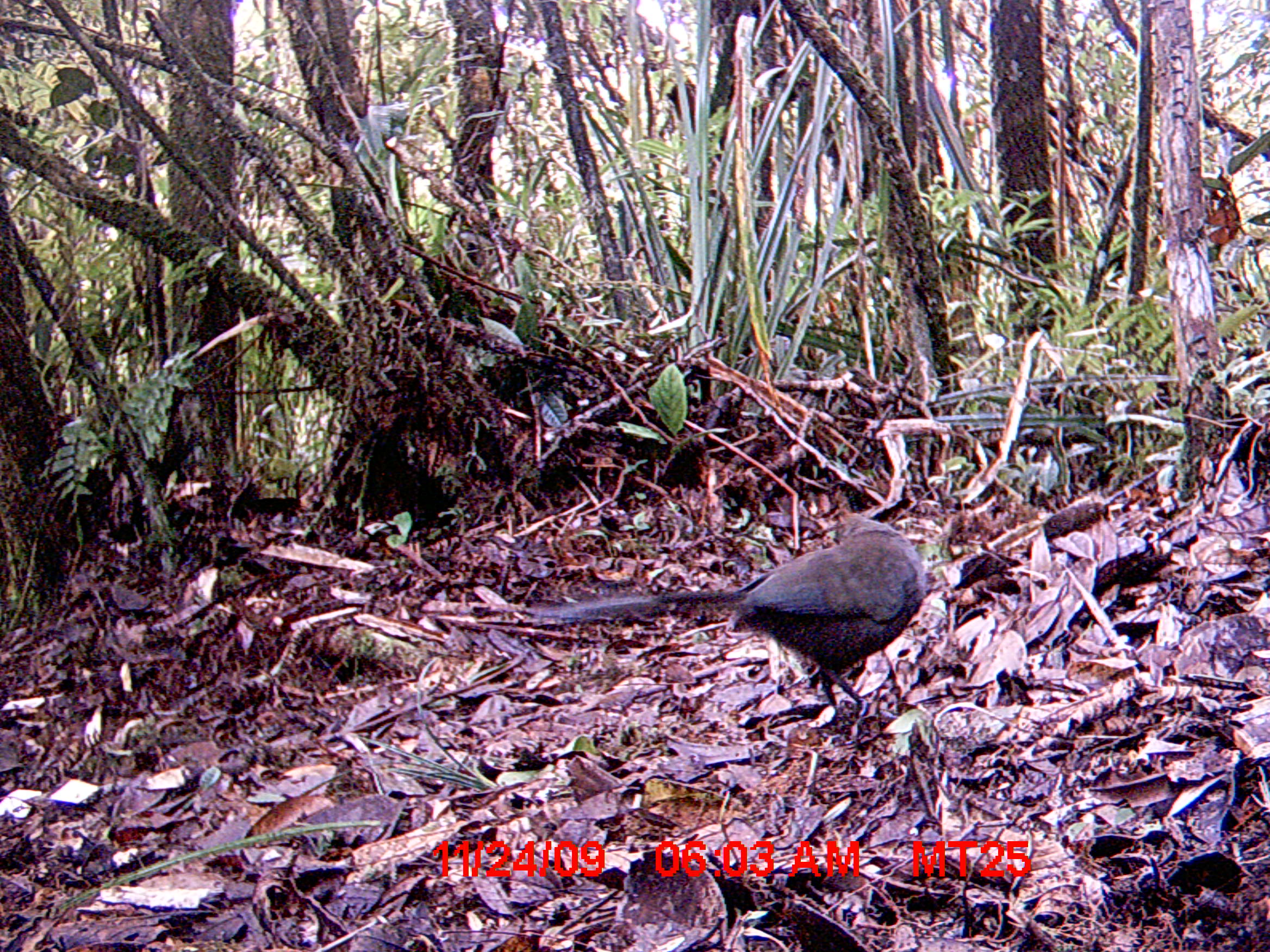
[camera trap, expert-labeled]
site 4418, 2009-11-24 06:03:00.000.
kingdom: Animalia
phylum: Chordata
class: Aves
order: Cuculiformes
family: Cuculidae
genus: Coua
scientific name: Coua serriana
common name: red-breasted coua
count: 1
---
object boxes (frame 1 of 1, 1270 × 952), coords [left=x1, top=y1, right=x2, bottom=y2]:
coua serriana: [left=522, top=510, right=925, bottom=716]